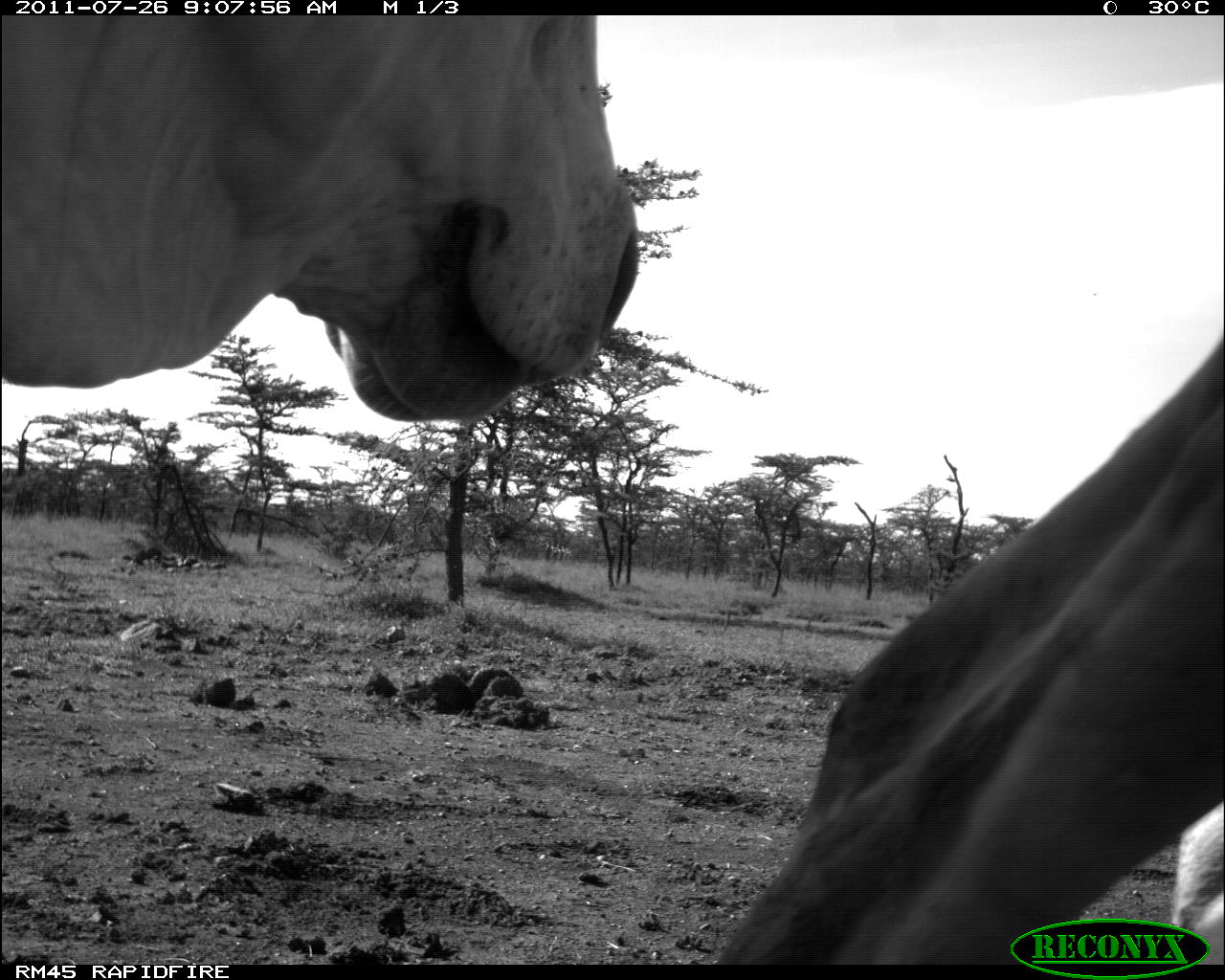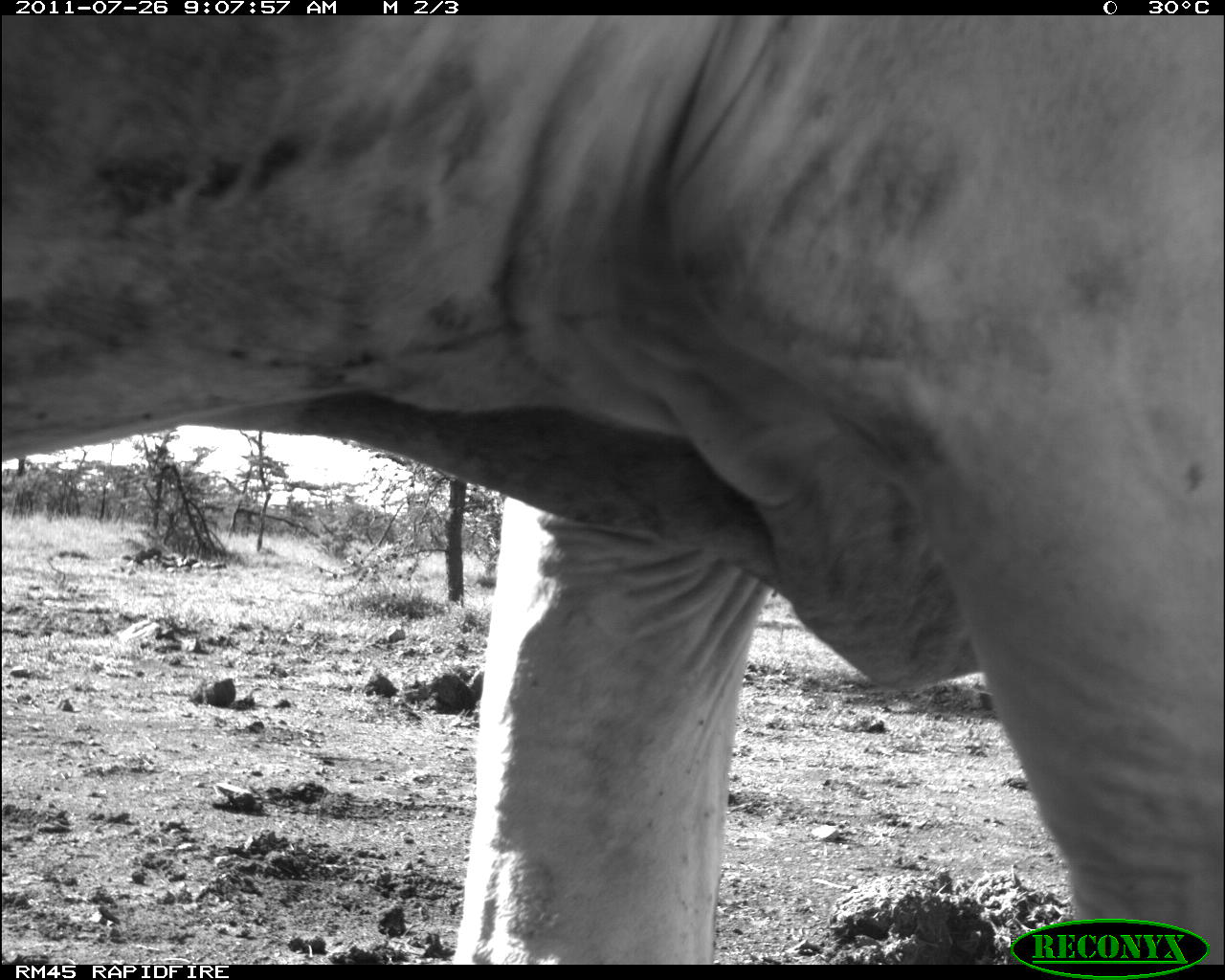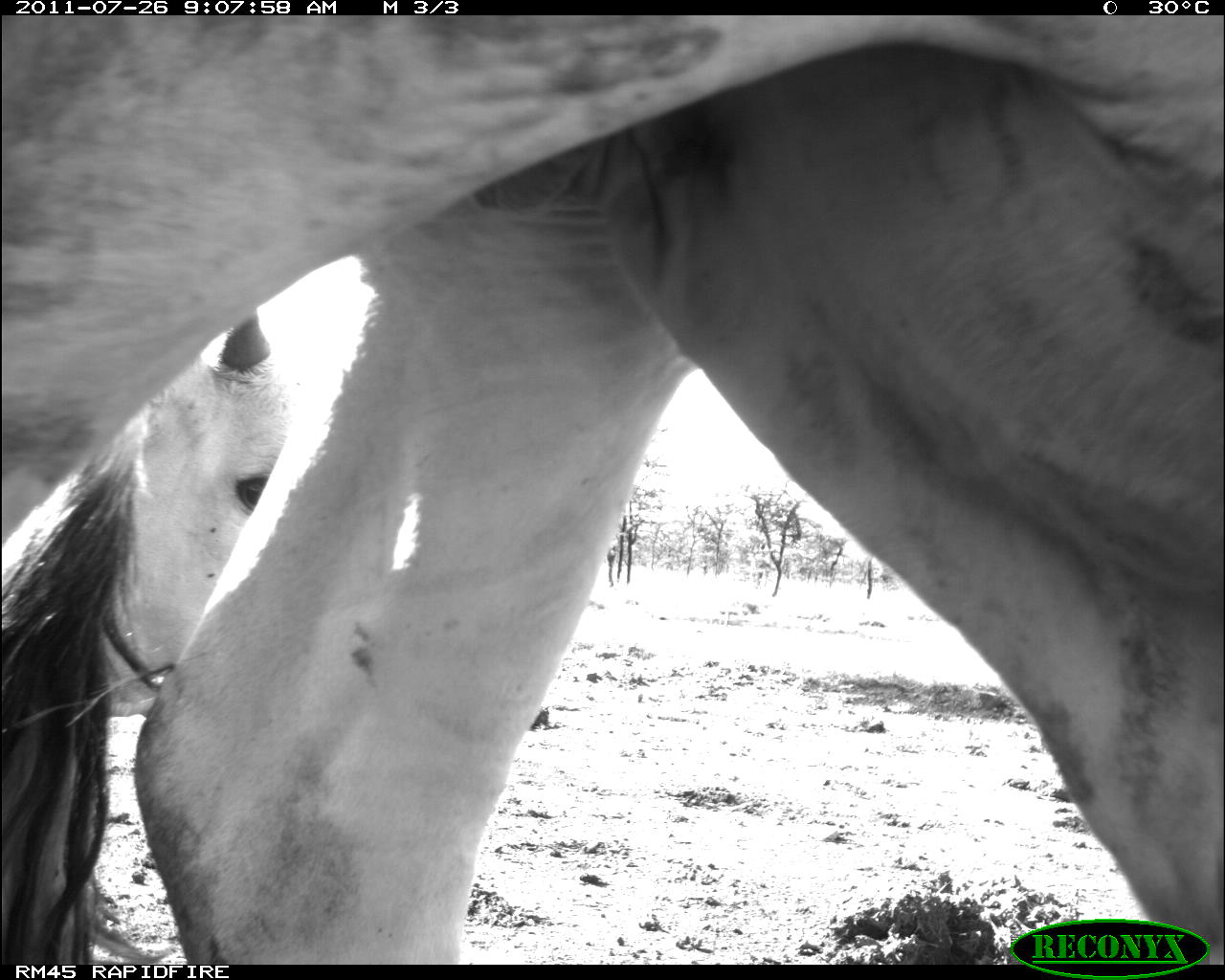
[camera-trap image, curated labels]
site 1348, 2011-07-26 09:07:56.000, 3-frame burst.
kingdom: Animalia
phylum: Chordata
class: Mammalia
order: Artiodactyla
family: Bovidae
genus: Bos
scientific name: Bos taurus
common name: domestic cattle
Bos taurus (domestic cattle), count 2.